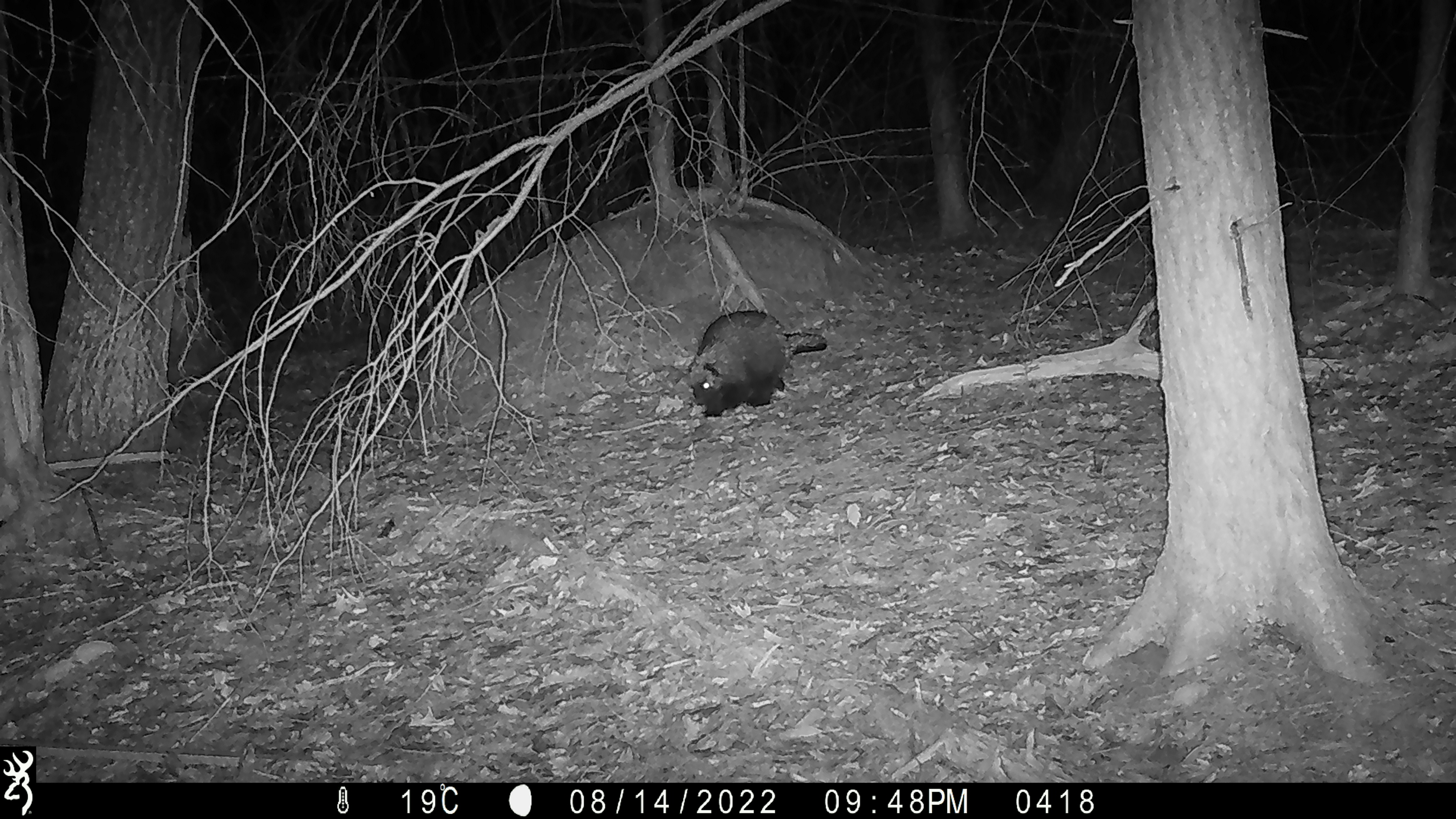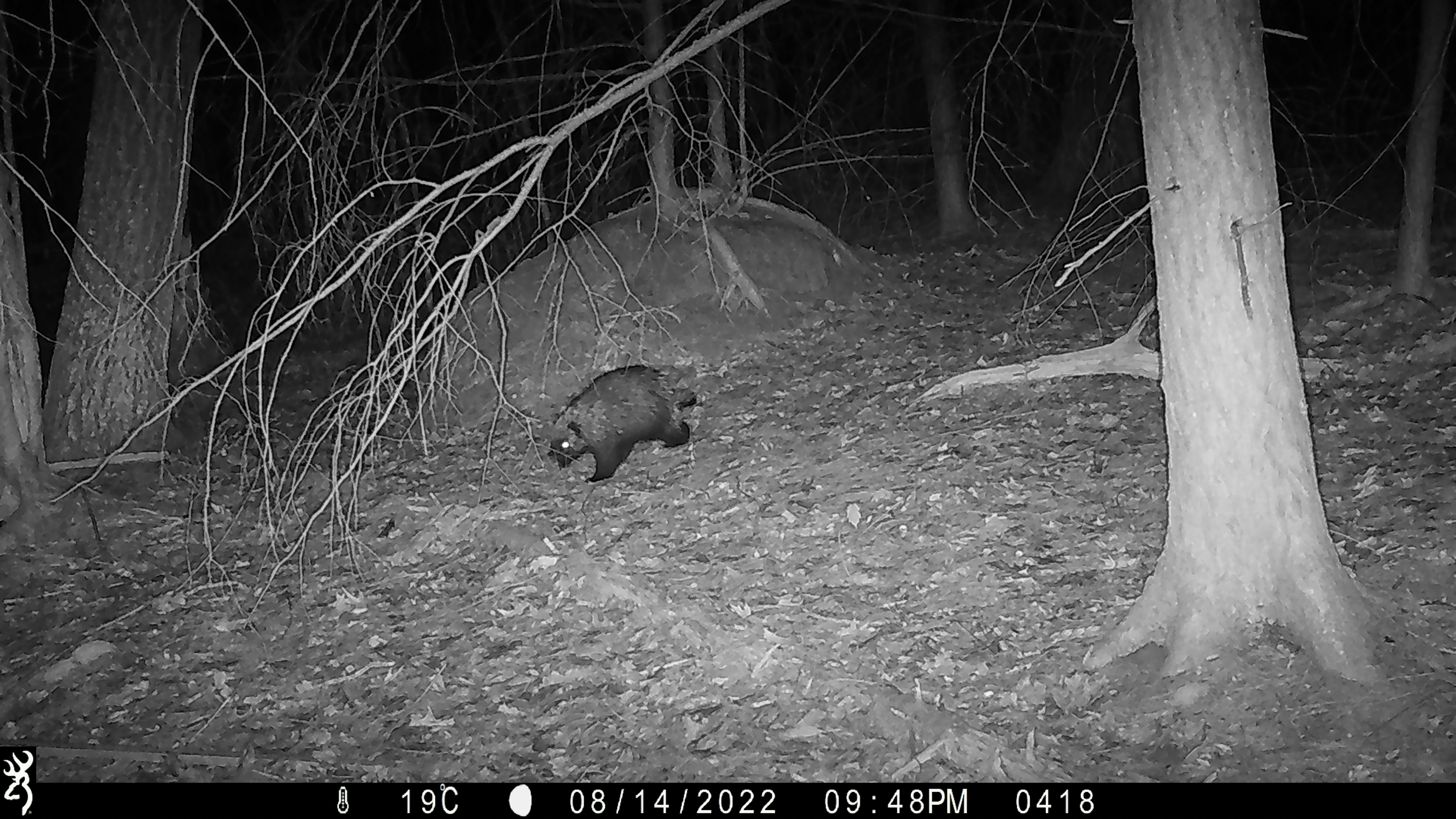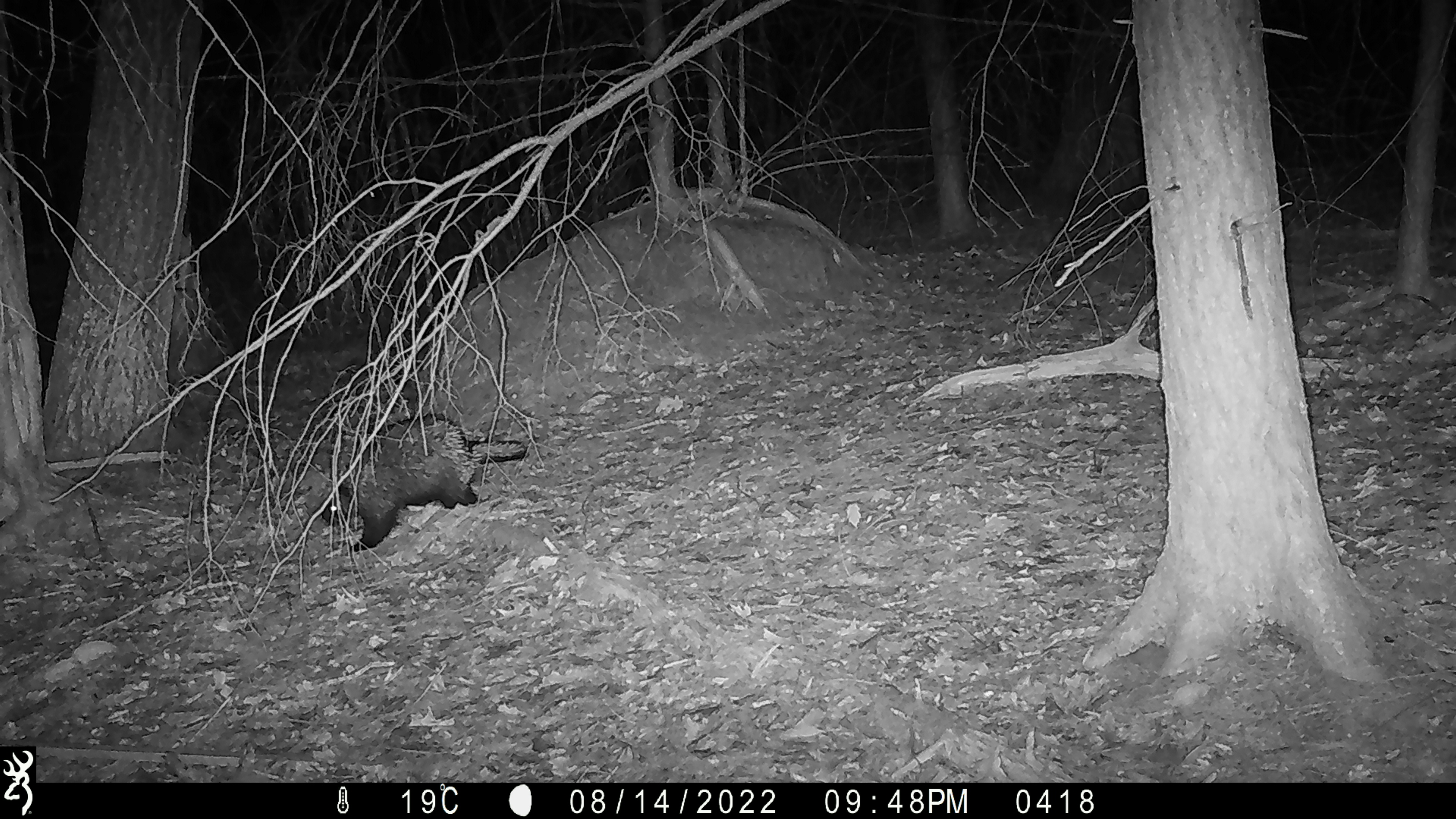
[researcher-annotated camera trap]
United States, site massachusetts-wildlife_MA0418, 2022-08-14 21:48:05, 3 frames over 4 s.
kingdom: Animalia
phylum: Chordata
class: Mammalia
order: Rodentia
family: Erethizontidae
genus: Erethizon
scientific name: Erethizon dorsatum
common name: porcupine